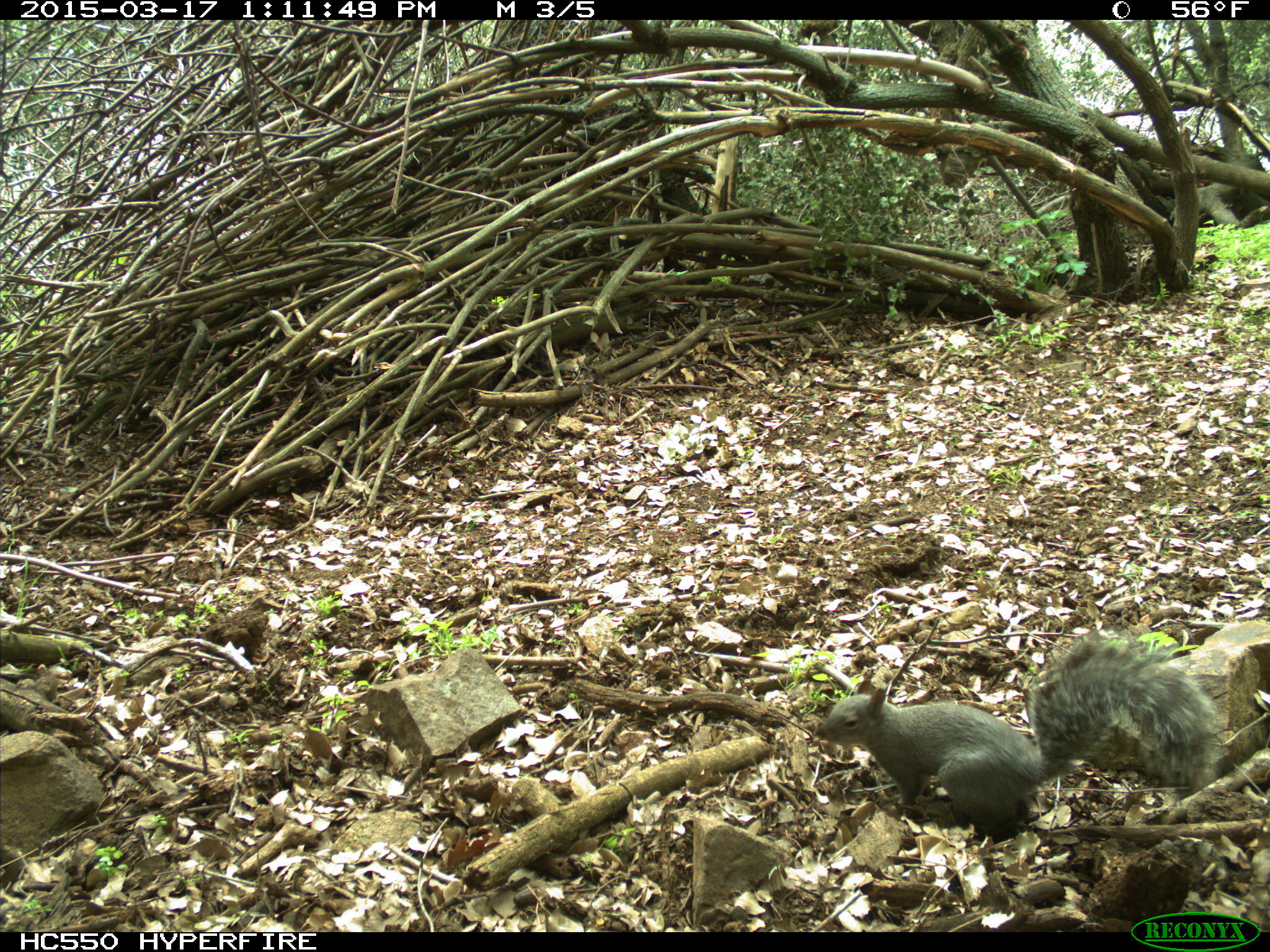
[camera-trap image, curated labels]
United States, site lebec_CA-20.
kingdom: Animalia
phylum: Chordata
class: Mammalia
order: Rodentia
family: Sciuridae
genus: Sciurus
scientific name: Sciurus carolinensis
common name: eastern gray squirrel